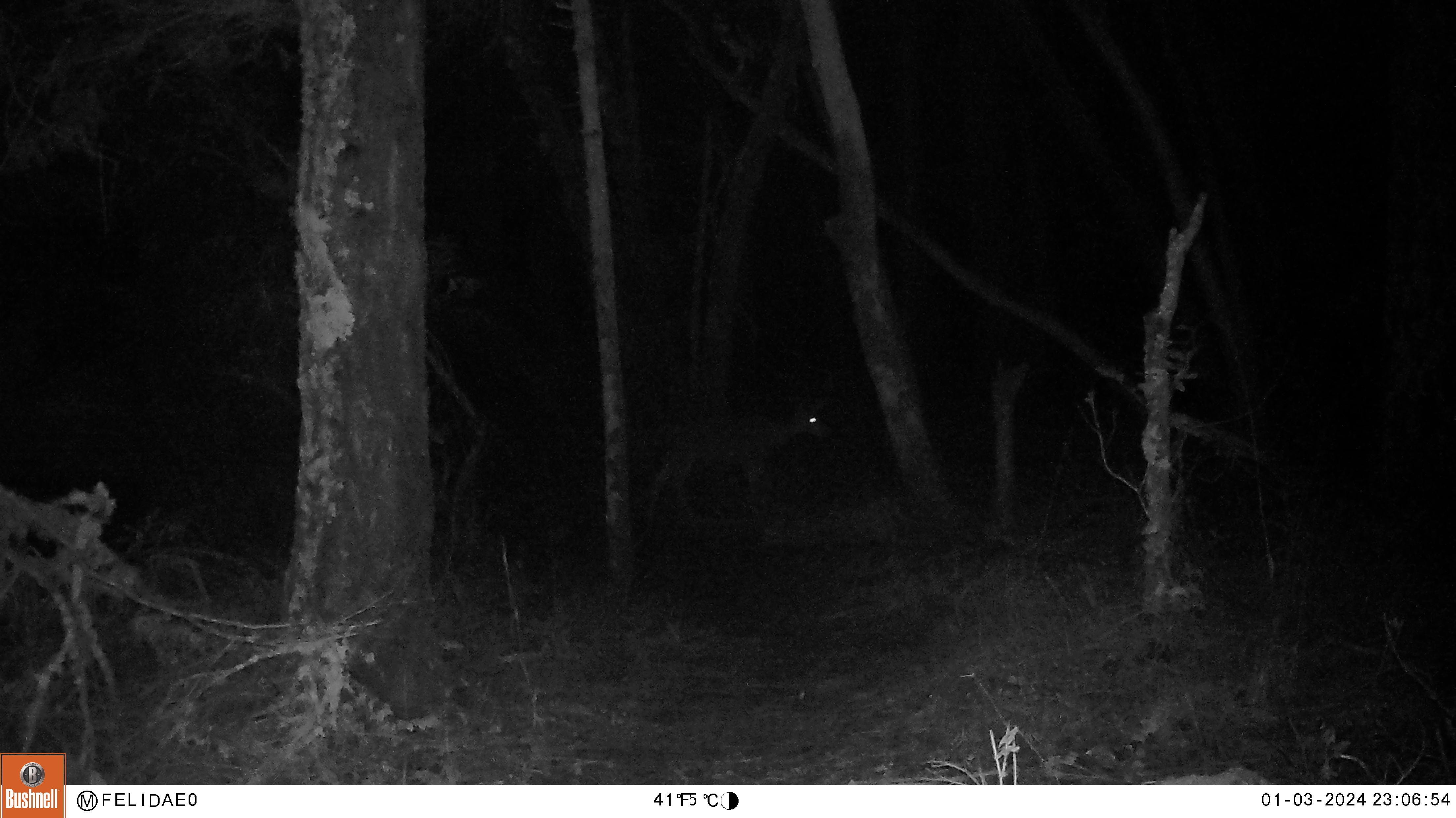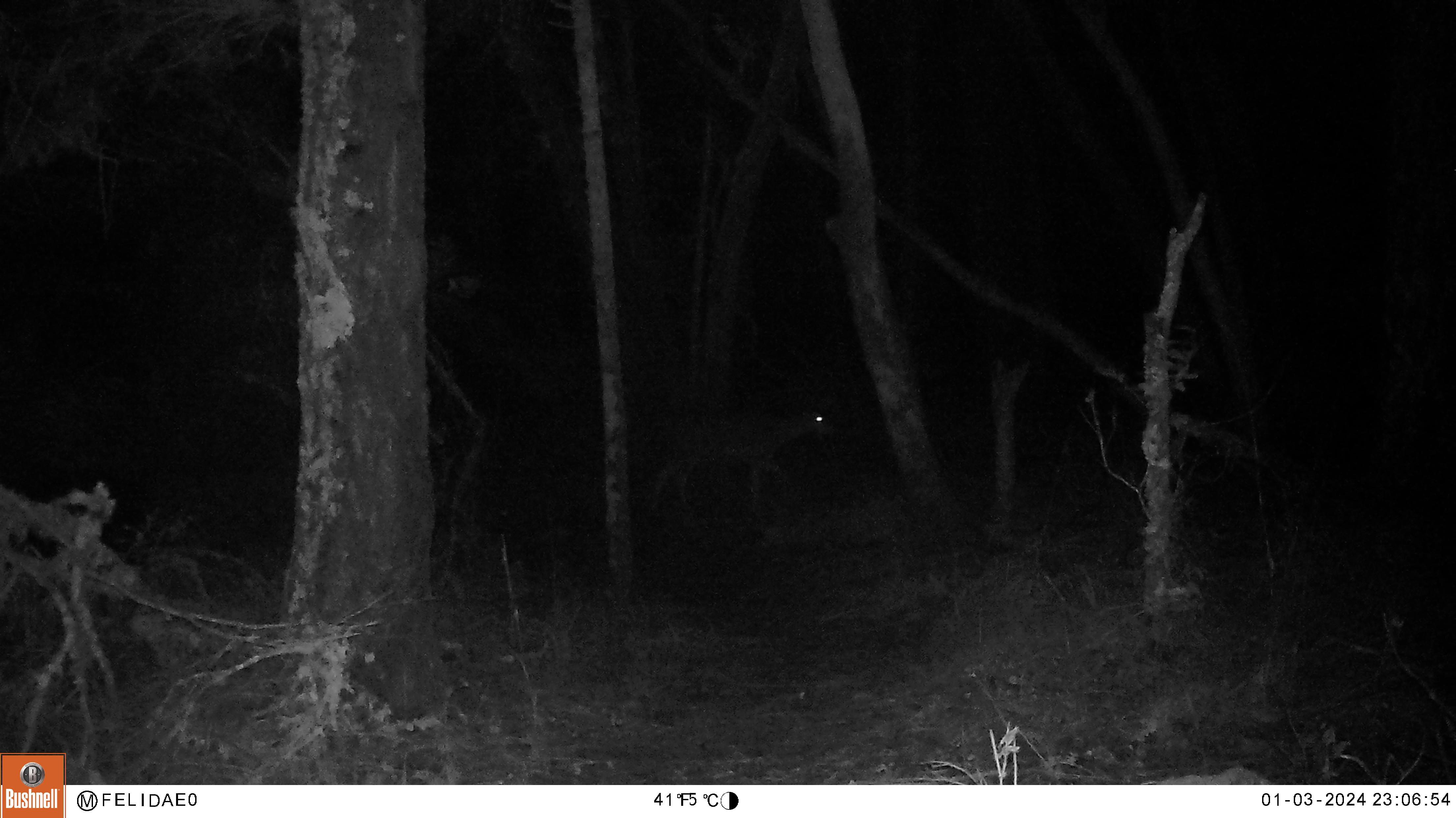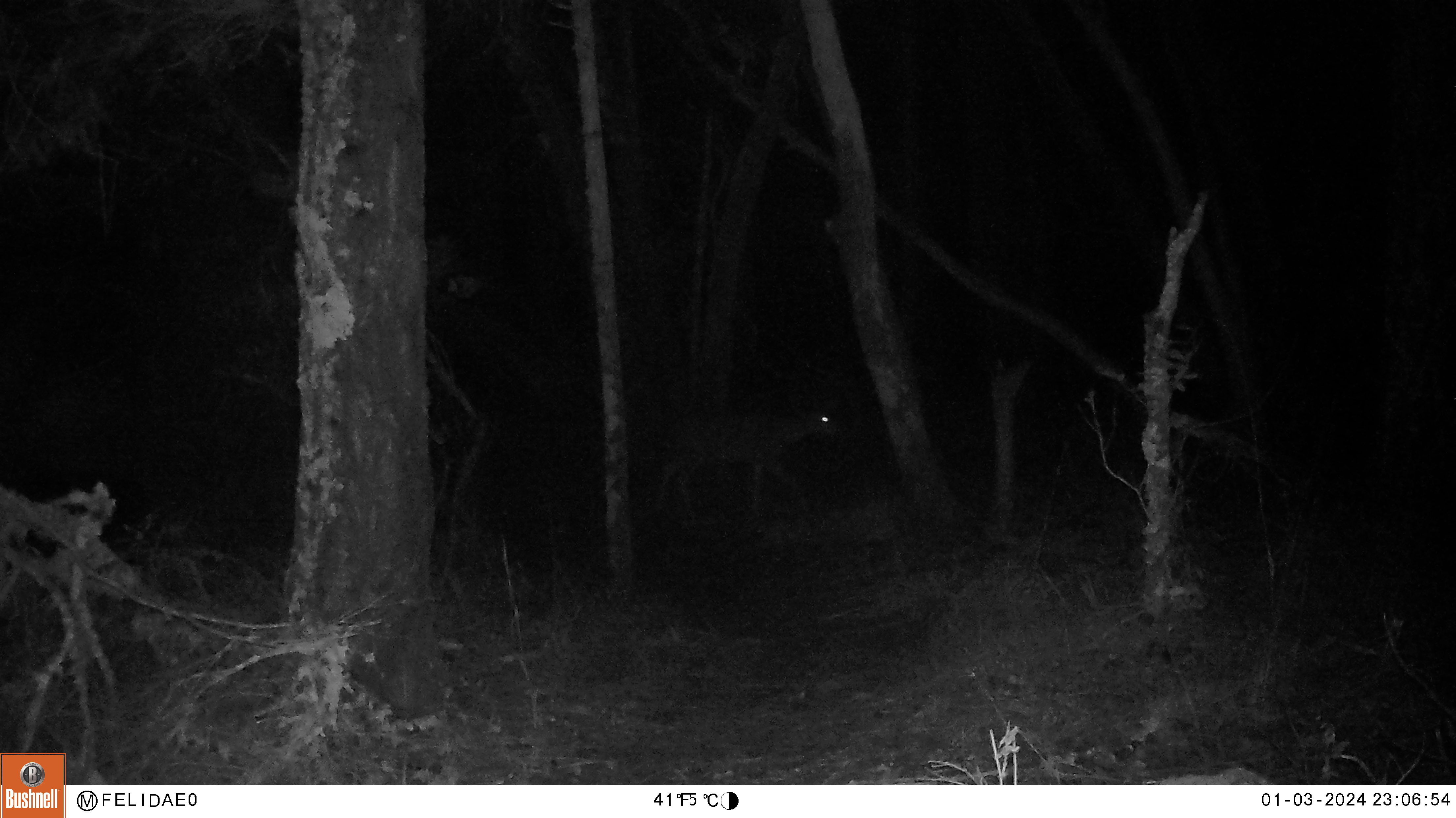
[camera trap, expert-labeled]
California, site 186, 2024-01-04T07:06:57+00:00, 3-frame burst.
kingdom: Animalia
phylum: Chordata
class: Mammalia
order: Artiodactyla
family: Cervidae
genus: Odocoileus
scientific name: Odocoileus hemionus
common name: mule deer